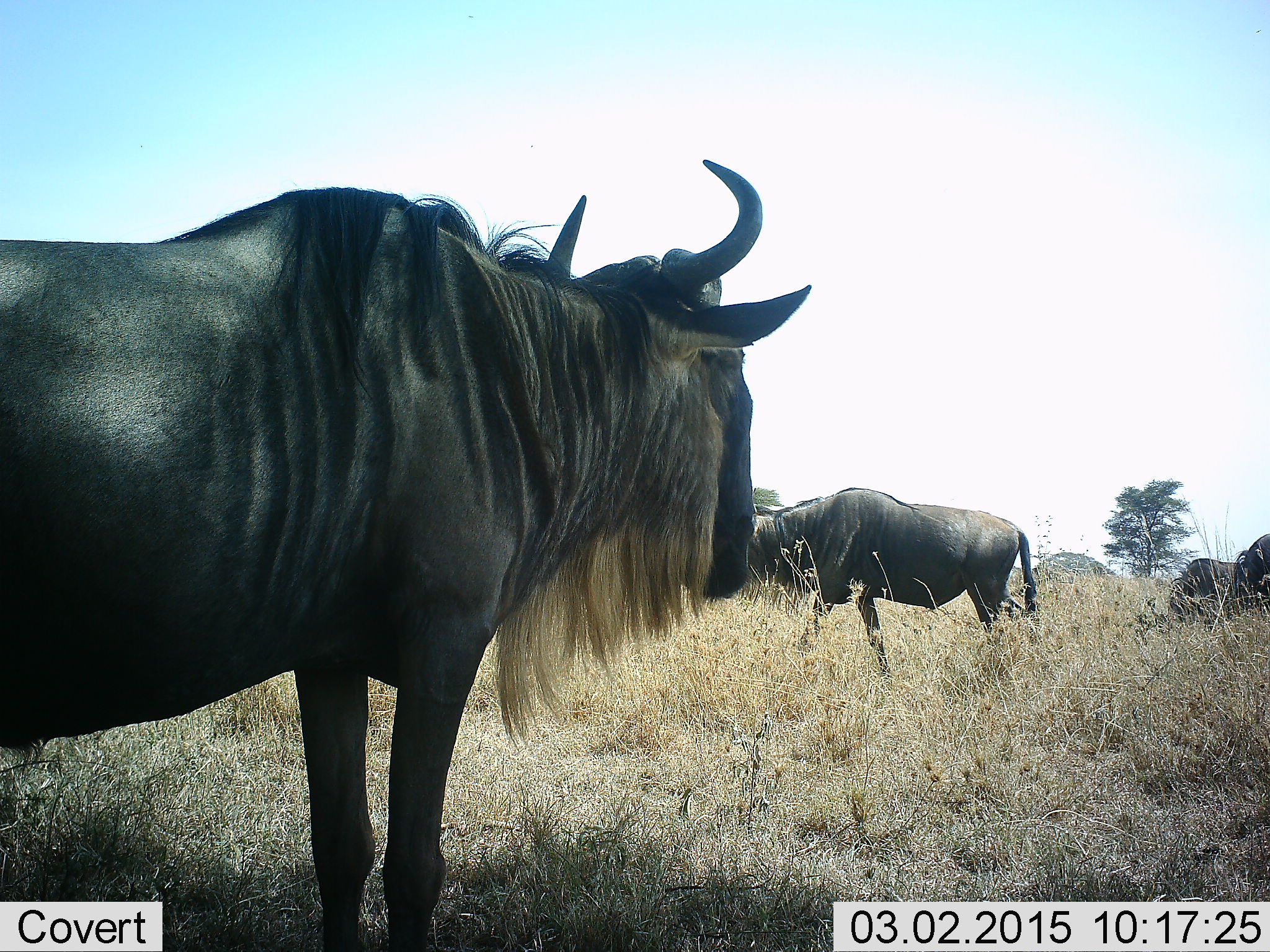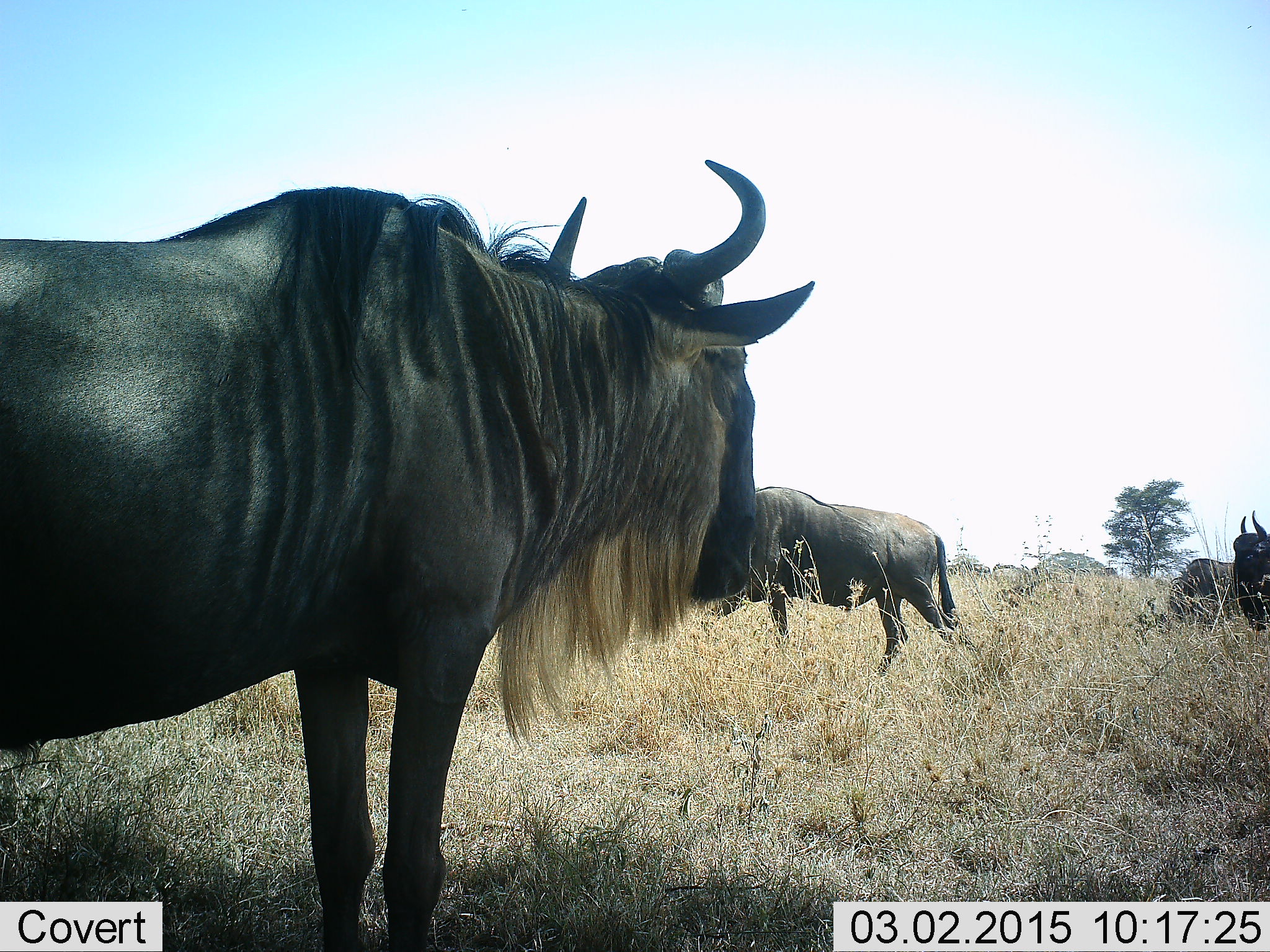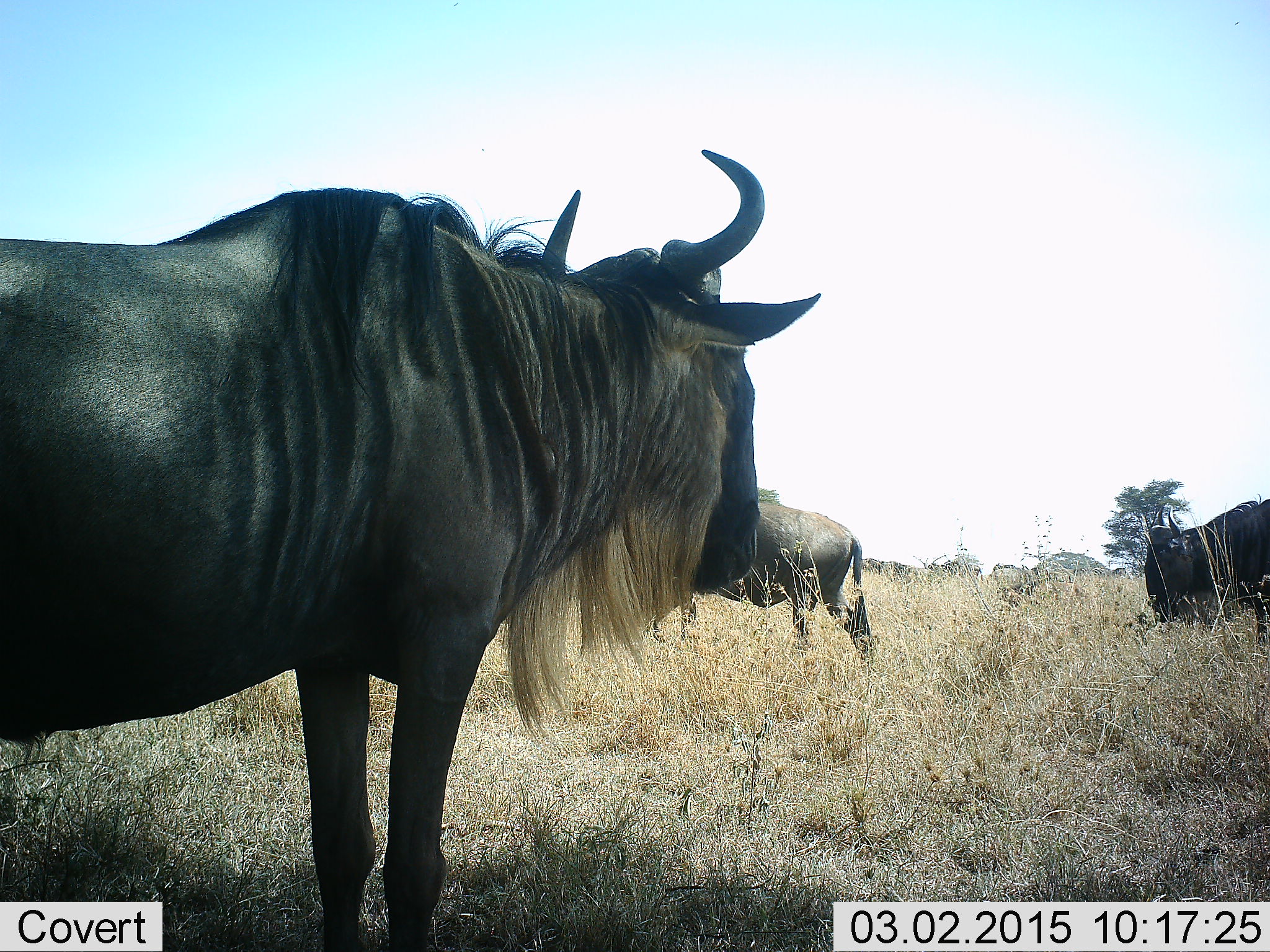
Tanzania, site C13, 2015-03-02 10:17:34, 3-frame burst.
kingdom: Animalia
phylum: Chordata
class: Mammalia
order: Artiodactyla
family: Bovidae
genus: Connochaetes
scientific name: Connochaetes taurinus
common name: blue wildebeest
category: wildebeest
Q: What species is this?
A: Wildebeest (blue wildebeest) (Connochaetes taurinus).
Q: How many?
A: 3.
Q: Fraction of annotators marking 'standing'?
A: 70%.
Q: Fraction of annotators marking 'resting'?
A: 0%.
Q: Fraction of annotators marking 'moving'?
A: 50%.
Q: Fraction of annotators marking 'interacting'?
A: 0%.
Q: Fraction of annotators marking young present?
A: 0%.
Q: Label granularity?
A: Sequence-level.